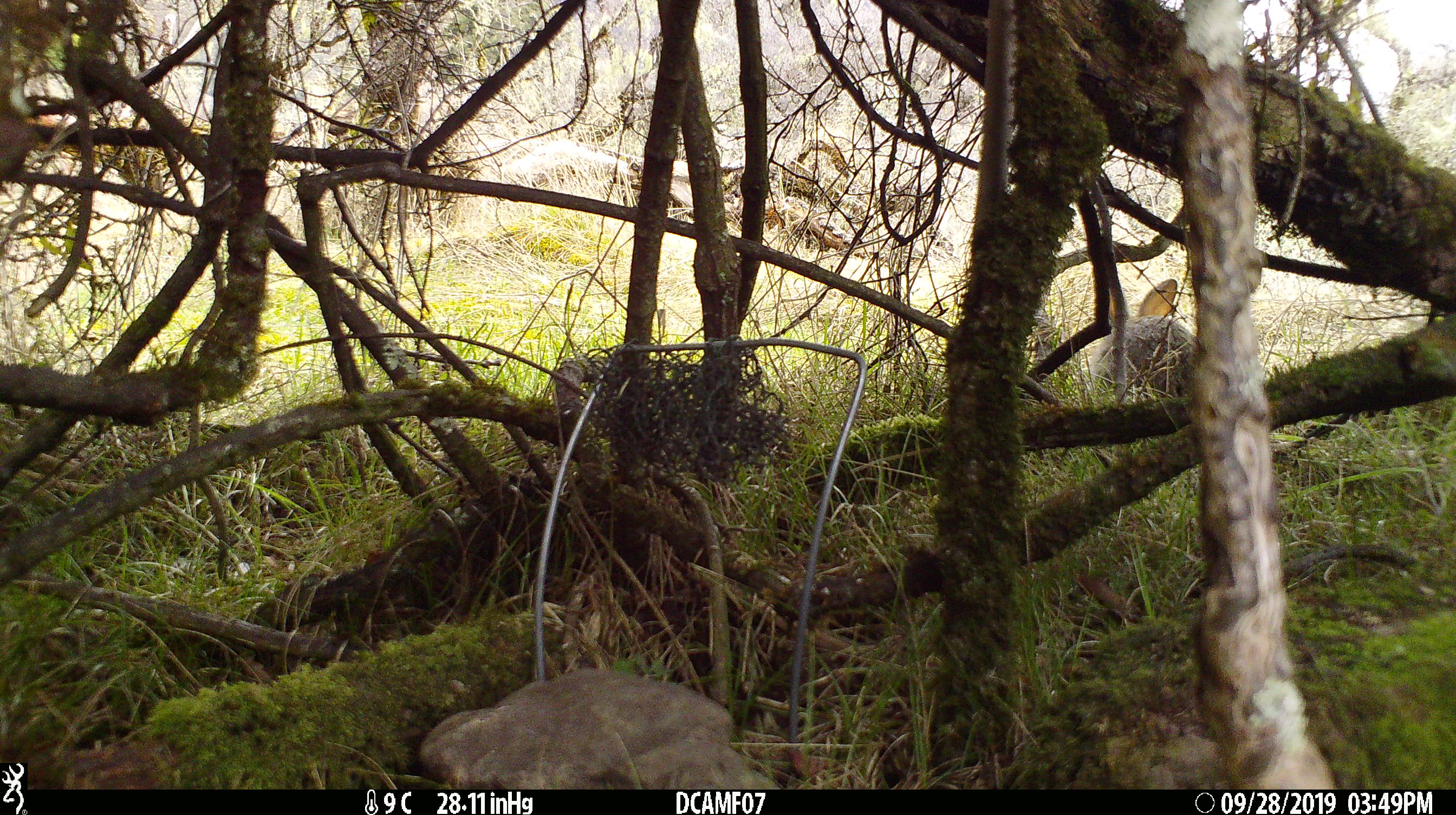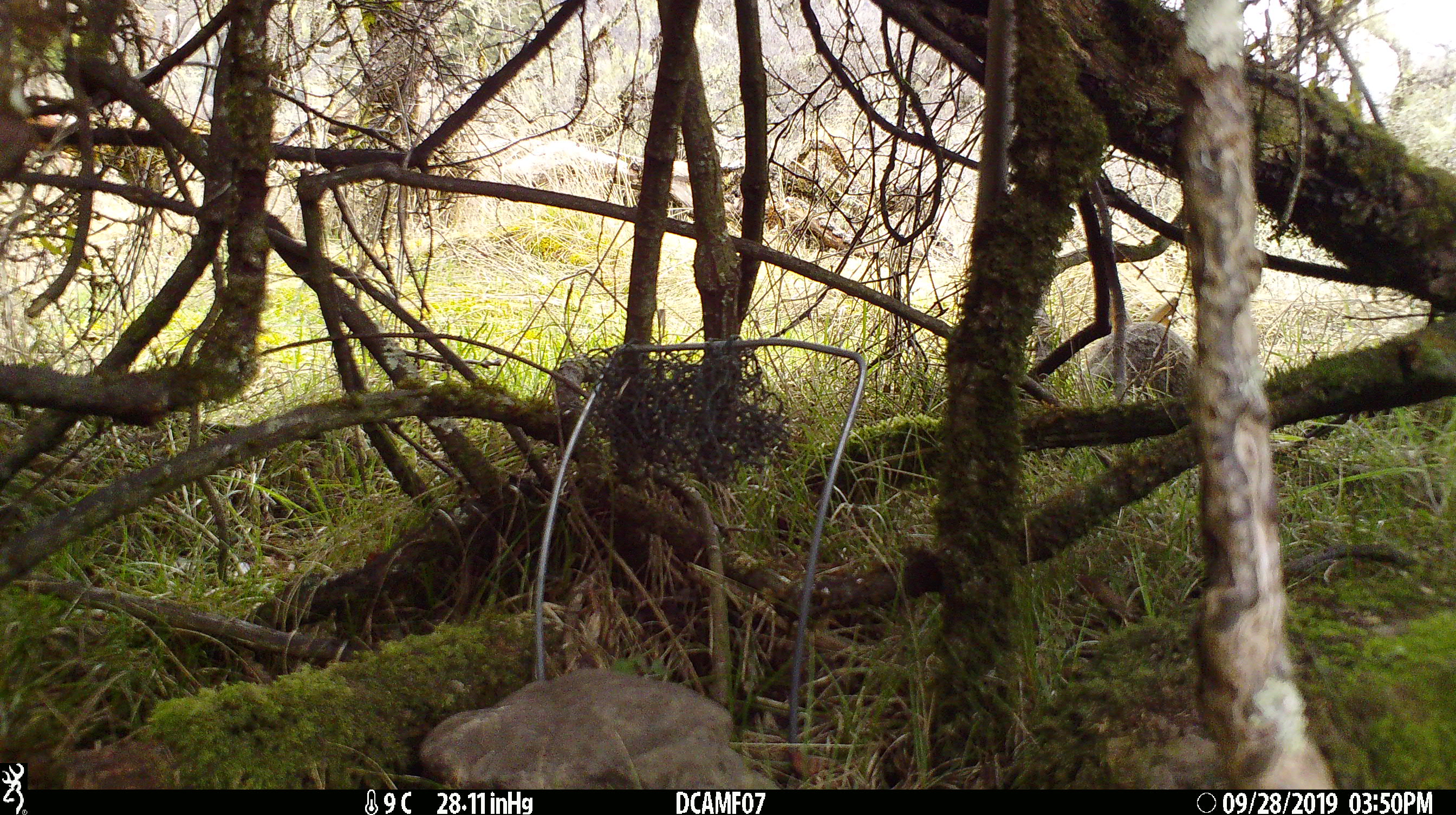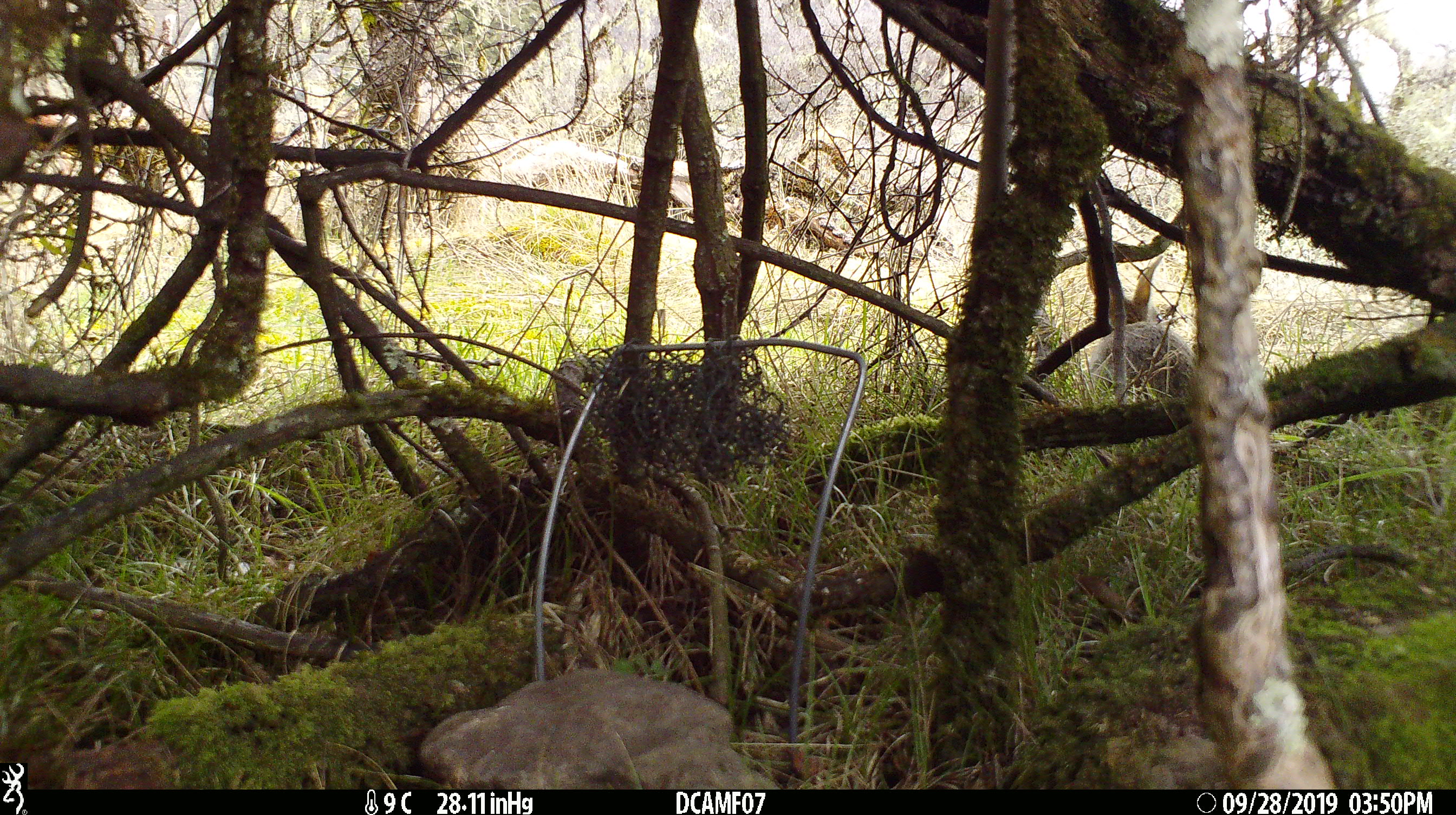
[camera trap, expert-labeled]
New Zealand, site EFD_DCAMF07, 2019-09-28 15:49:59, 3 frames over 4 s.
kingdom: Animalia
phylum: Chordata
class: Mammalia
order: Lagomorpha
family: Leporidae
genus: Oryctolagus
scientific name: Oryctolagus cuniculus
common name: european rabbit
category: rabbit